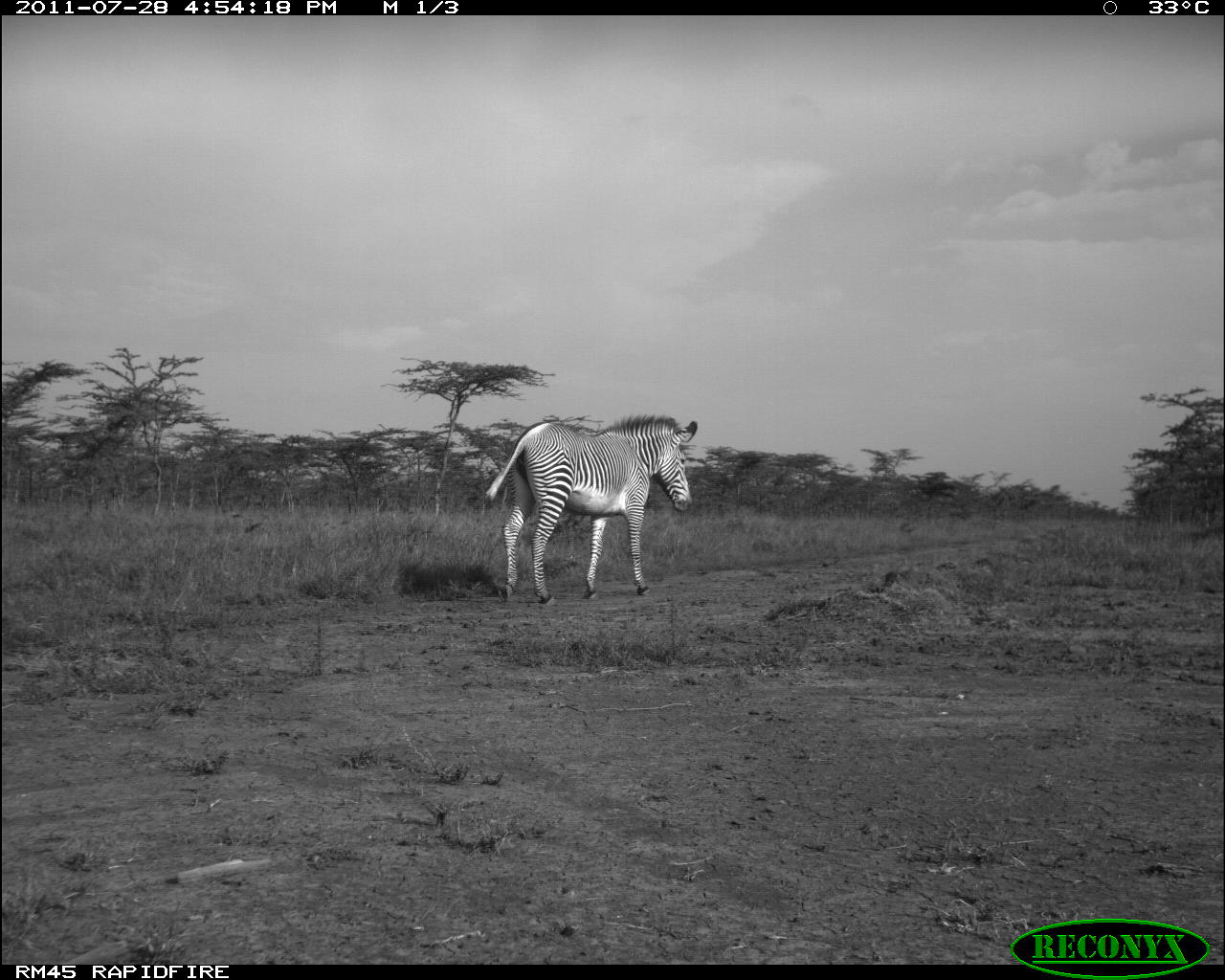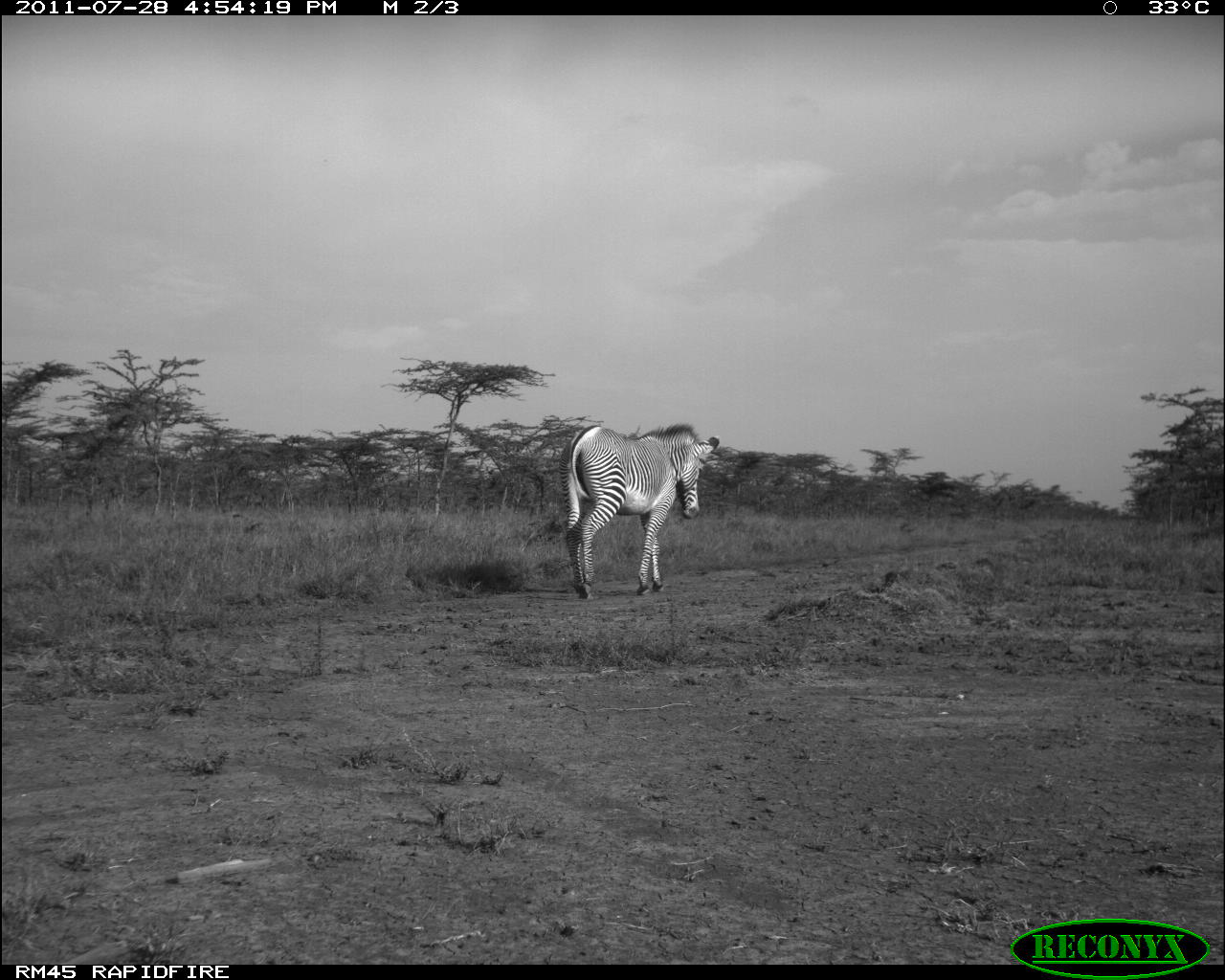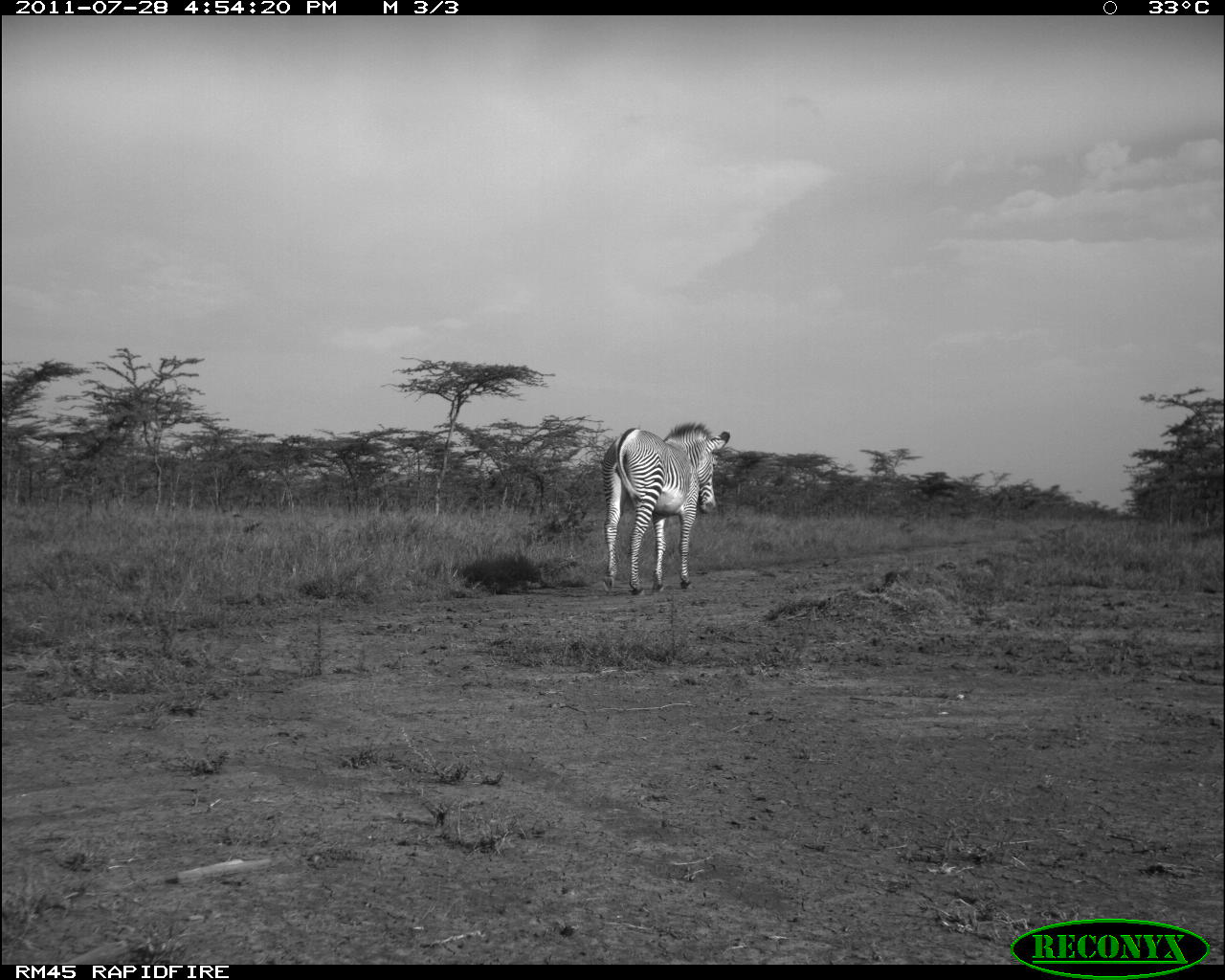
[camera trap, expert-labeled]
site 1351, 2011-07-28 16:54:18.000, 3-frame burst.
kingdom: Animalia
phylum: Chordata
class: Mammalia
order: Perissodactyla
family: Equidae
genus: Equus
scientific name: Equus grevyi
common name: grévy's zebra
Equus grevyi (grévy's zebra), count 1.